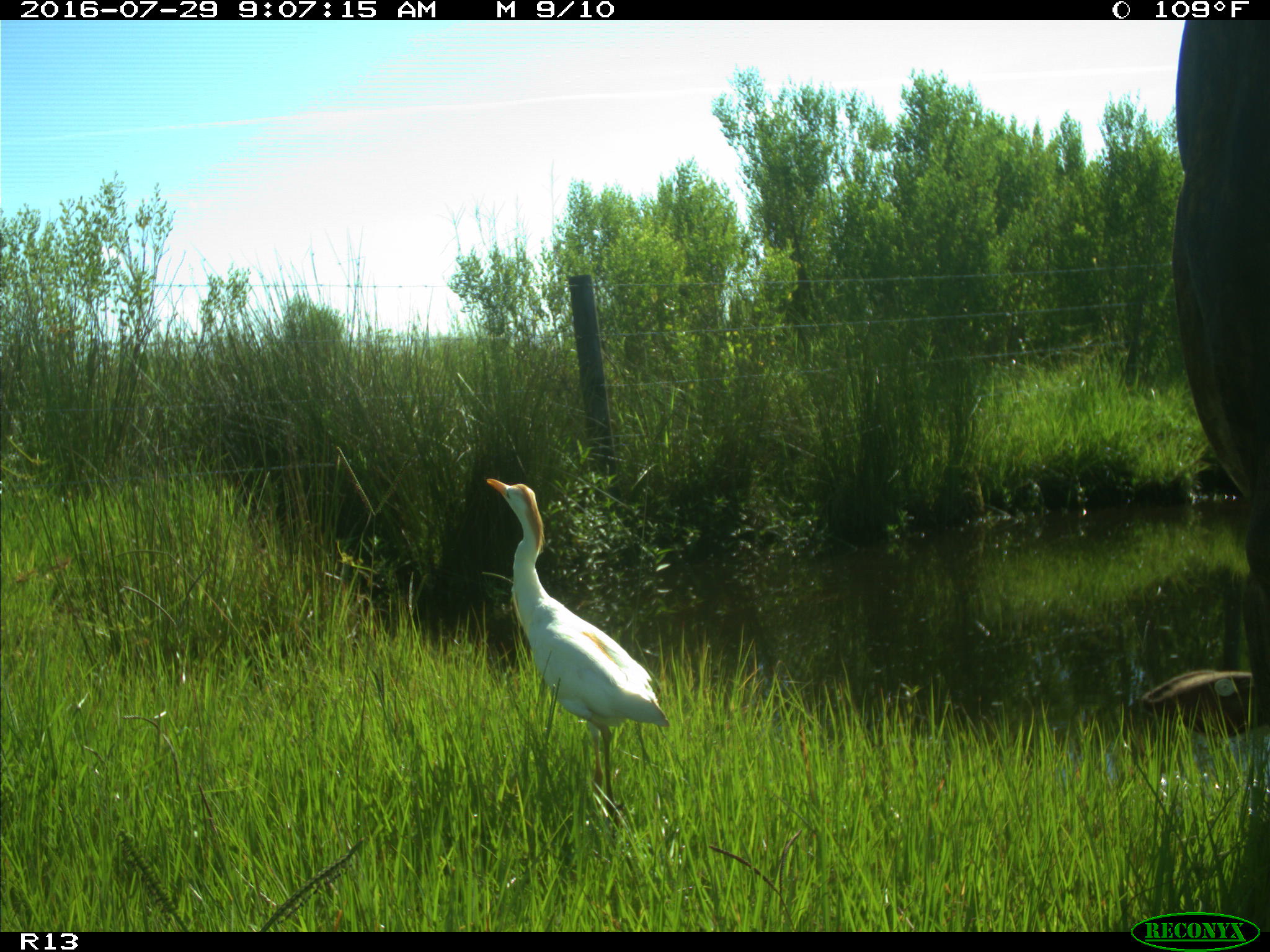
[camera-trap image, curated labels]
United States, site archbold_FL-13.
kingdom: Animalia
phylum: Chordata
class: Mammalia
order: Artiodactyla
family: Bovidae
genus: Bos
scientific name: Bos taurus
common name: domestic cow